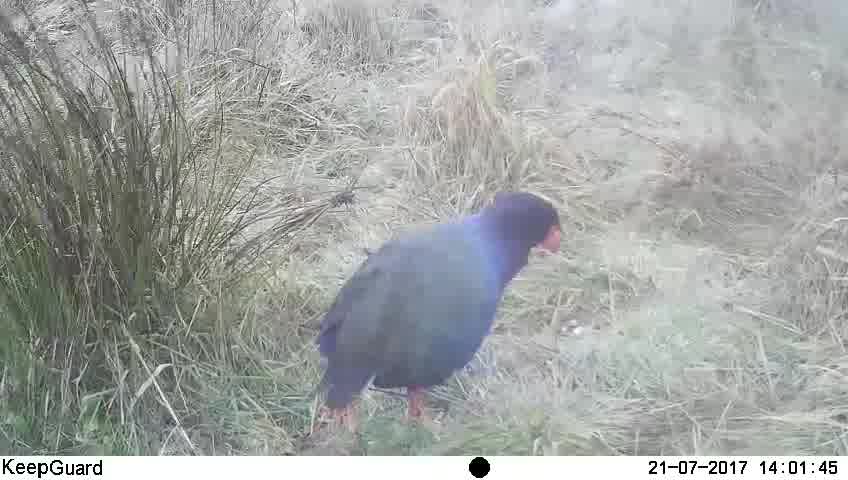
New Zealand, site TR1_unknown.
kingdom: Animalia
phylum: Chordata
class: Aves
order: Gruiformes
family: Rallidae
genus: Porphyrio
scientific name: Porphyrio mantelli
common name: takahe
Takahe (Porphyrio mantelli).